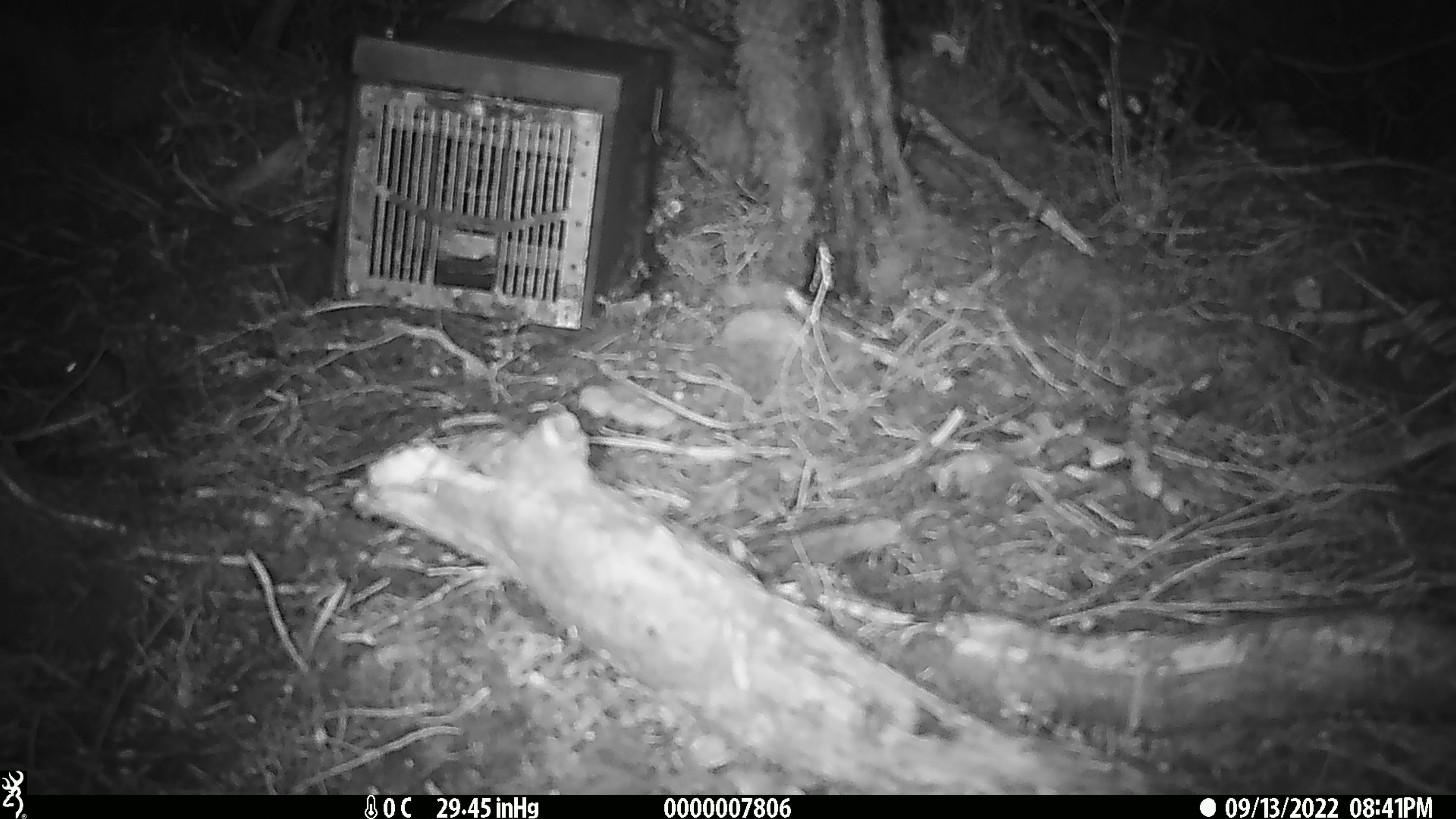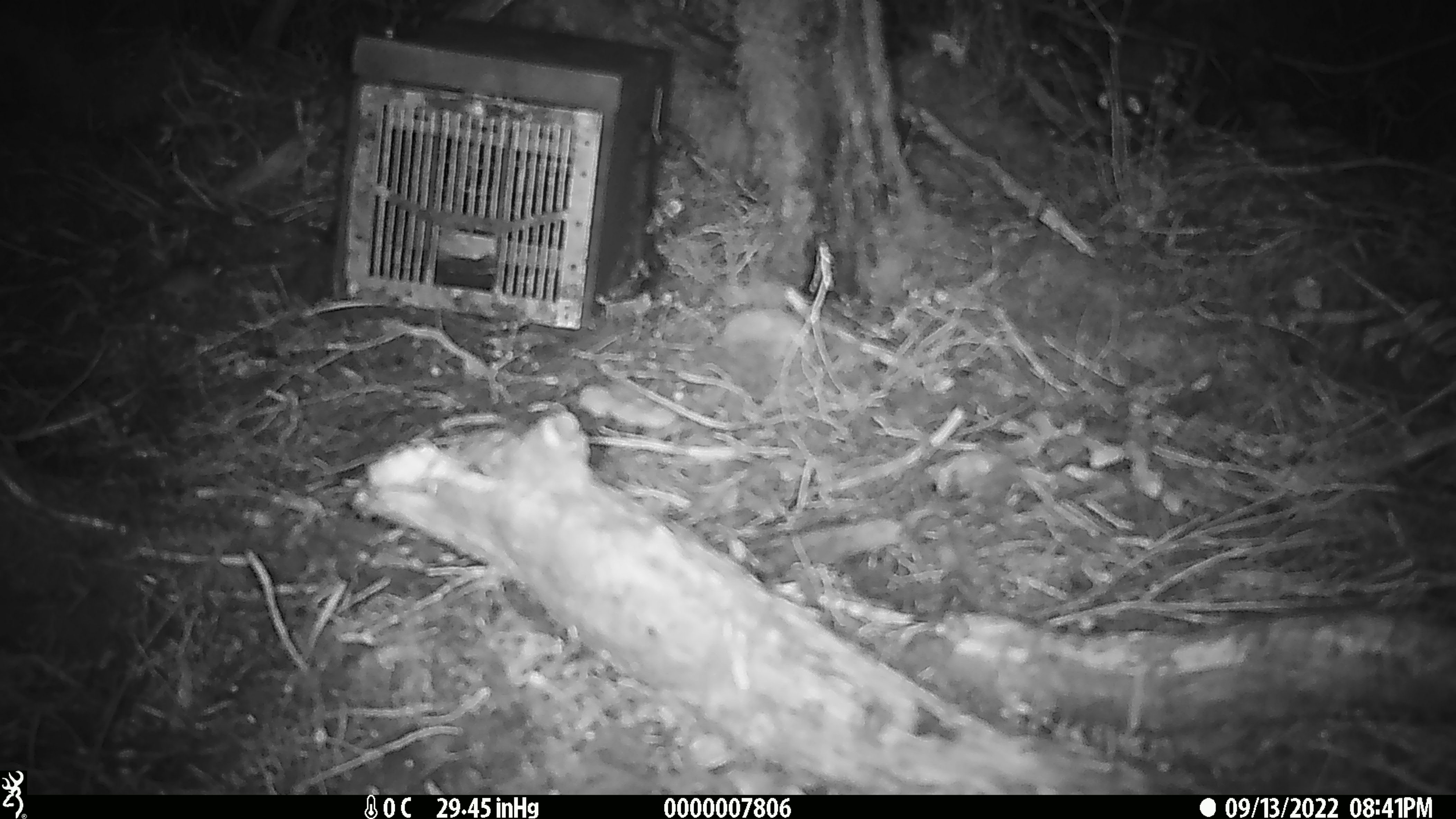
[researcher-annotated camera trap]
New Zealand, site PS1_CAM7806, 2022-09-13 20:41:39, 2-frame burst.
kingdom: Animalia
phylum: Chordata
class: Mammalia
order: Rodentia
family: Muridae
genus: Mus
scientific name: Mus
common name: mouse